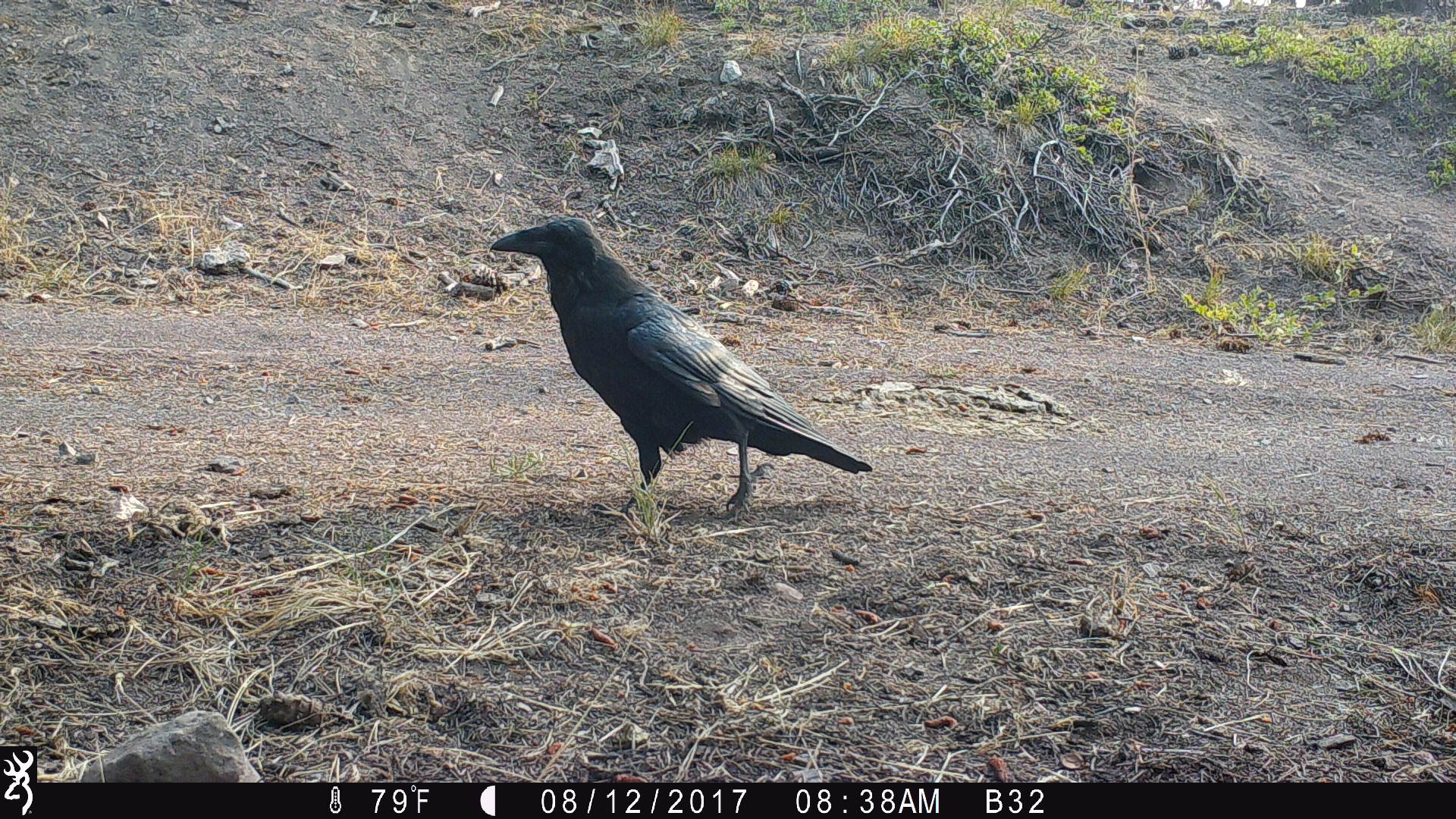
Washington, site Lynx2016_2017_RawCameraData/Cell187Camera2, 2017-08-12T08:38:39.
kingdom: Animalia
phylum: Chordata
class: Aves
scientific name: Aves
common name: birds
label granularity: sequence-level